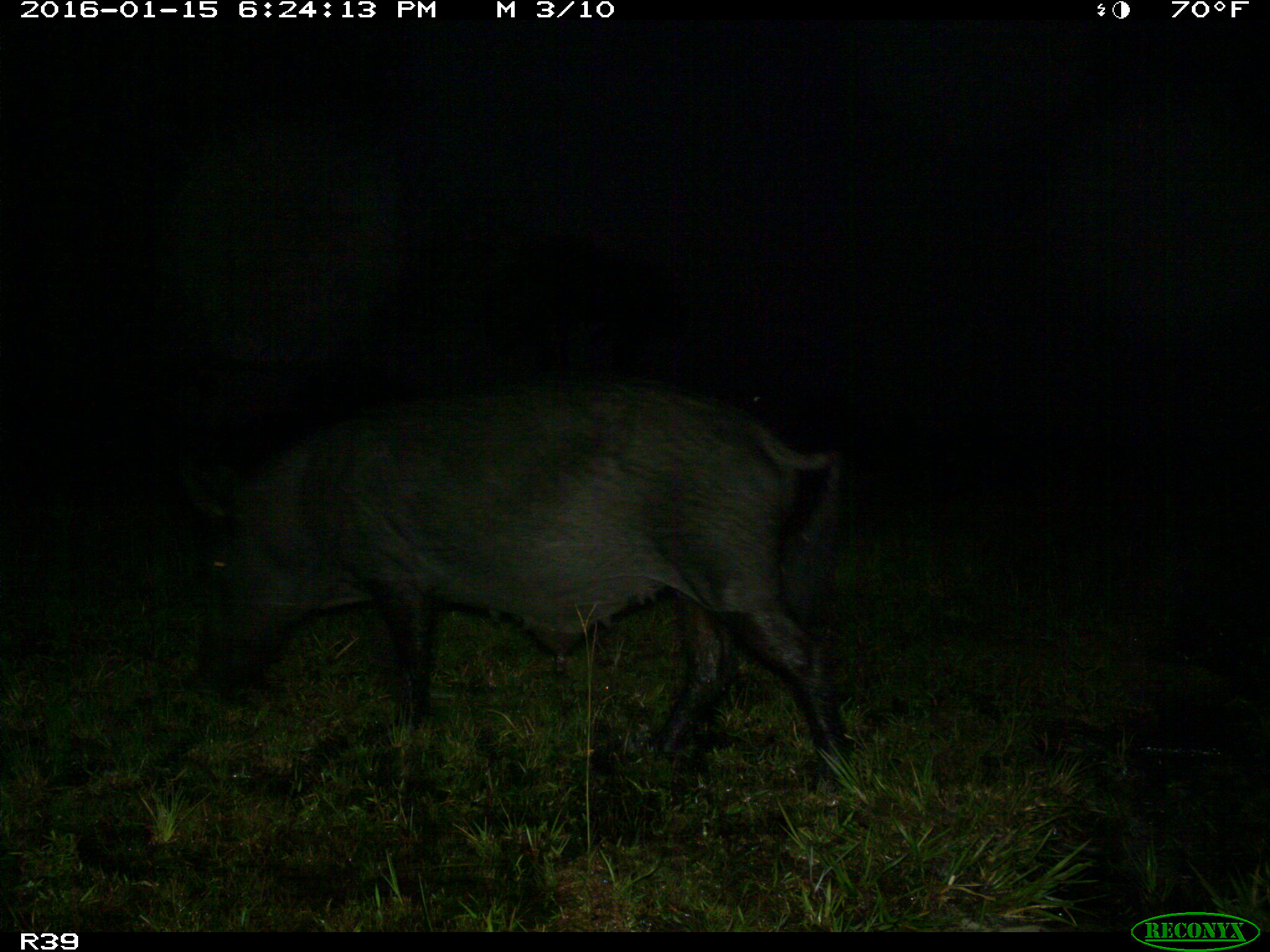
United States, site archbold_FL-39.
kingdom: Animalia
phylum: Chordata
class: Mammalia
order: Artiodactyla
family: Suidae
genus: Sus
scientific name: Sus scrofa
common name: wild boar